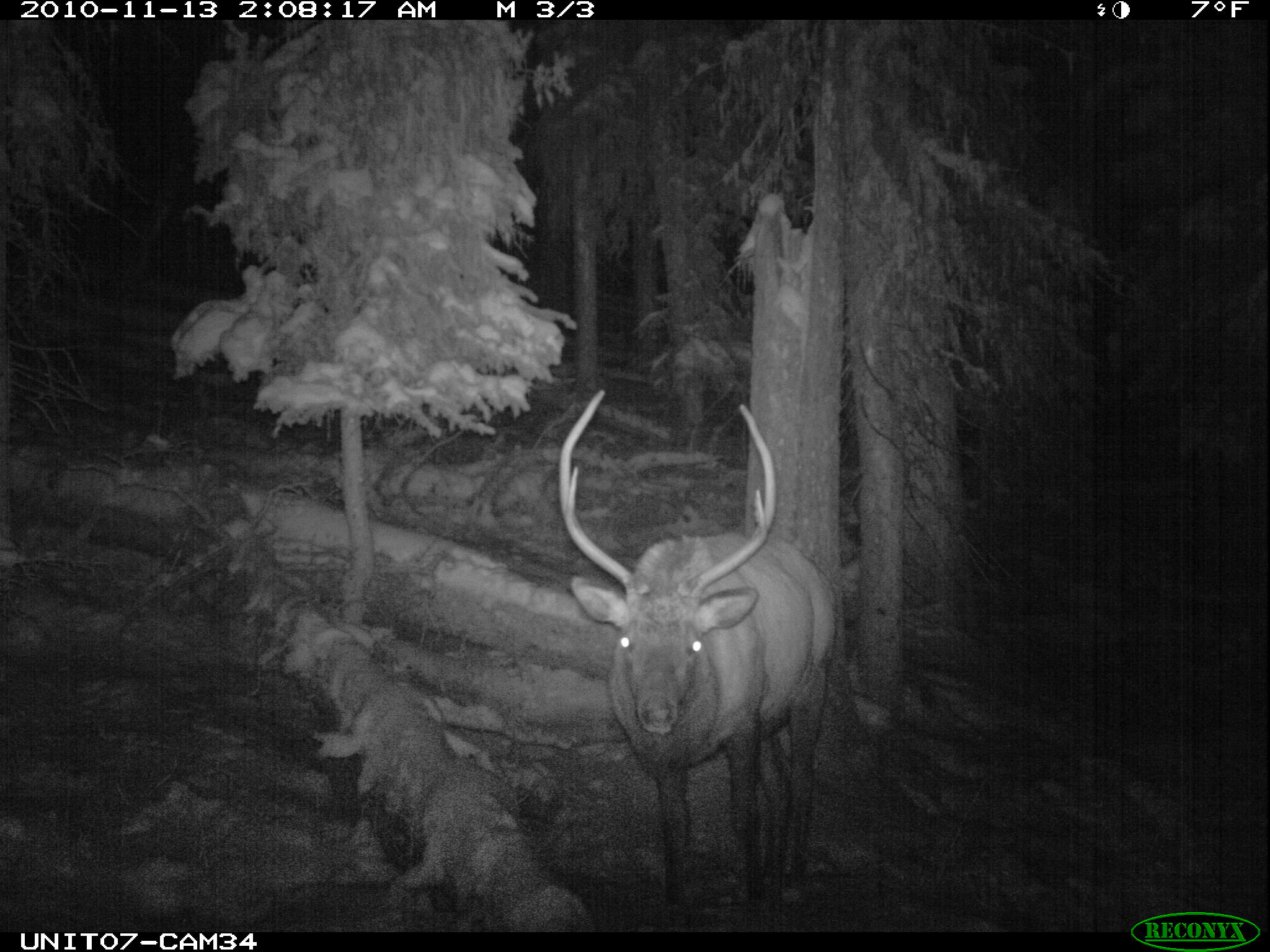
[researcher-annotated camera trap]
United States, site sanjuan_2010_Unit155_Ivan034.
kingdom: Animalia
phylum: Chordata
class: Mammalia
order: Artiodactyla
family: Cervidae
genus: Cervus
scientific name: Cervus elaphus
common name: red deer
Cervus elaphus (red deer).